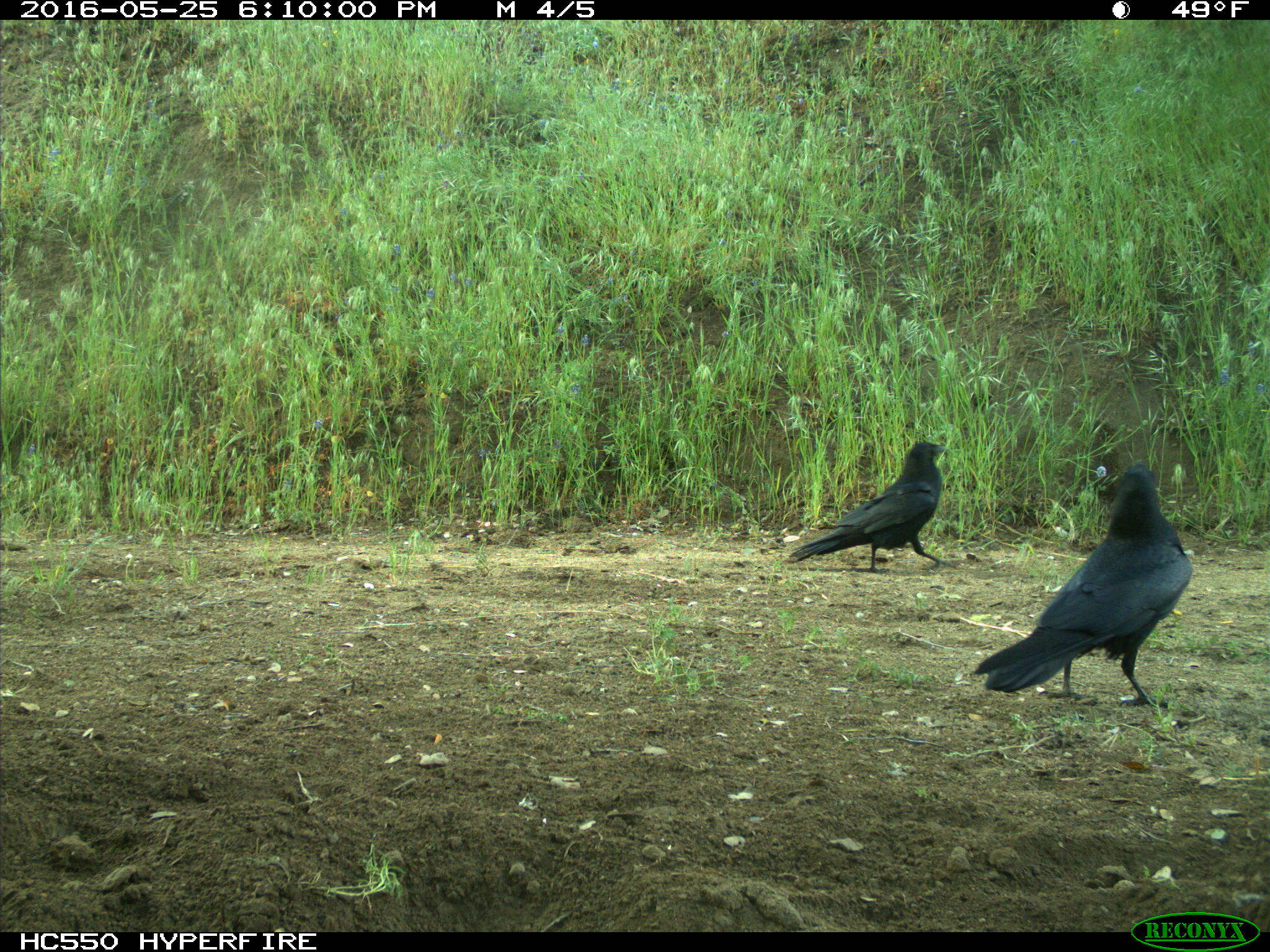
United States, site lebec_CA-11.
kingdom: Animalia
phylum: Chordata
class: Aves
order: Passeriformes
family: Corvidae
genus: Corvus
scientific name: Corvus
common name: crows and ravens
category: unidentified corvus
Unidentified corvus (crows and ravens) (Corvus).